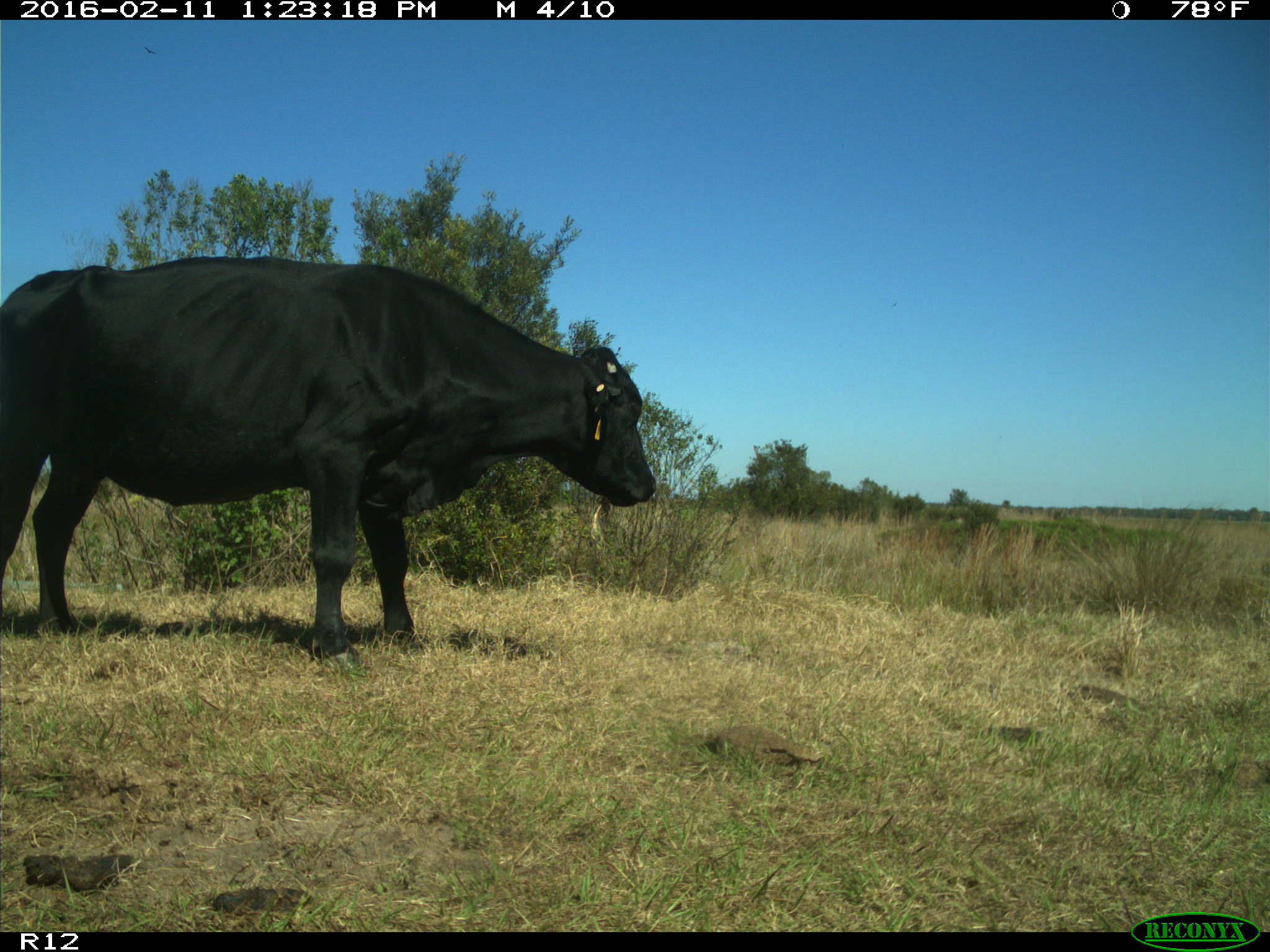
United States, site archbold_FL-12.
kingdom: Animalia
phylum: Chordata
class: Mammalia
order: Artiodactyla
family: Bovidae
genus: Bos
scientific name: Bos taurus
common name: domestic cow